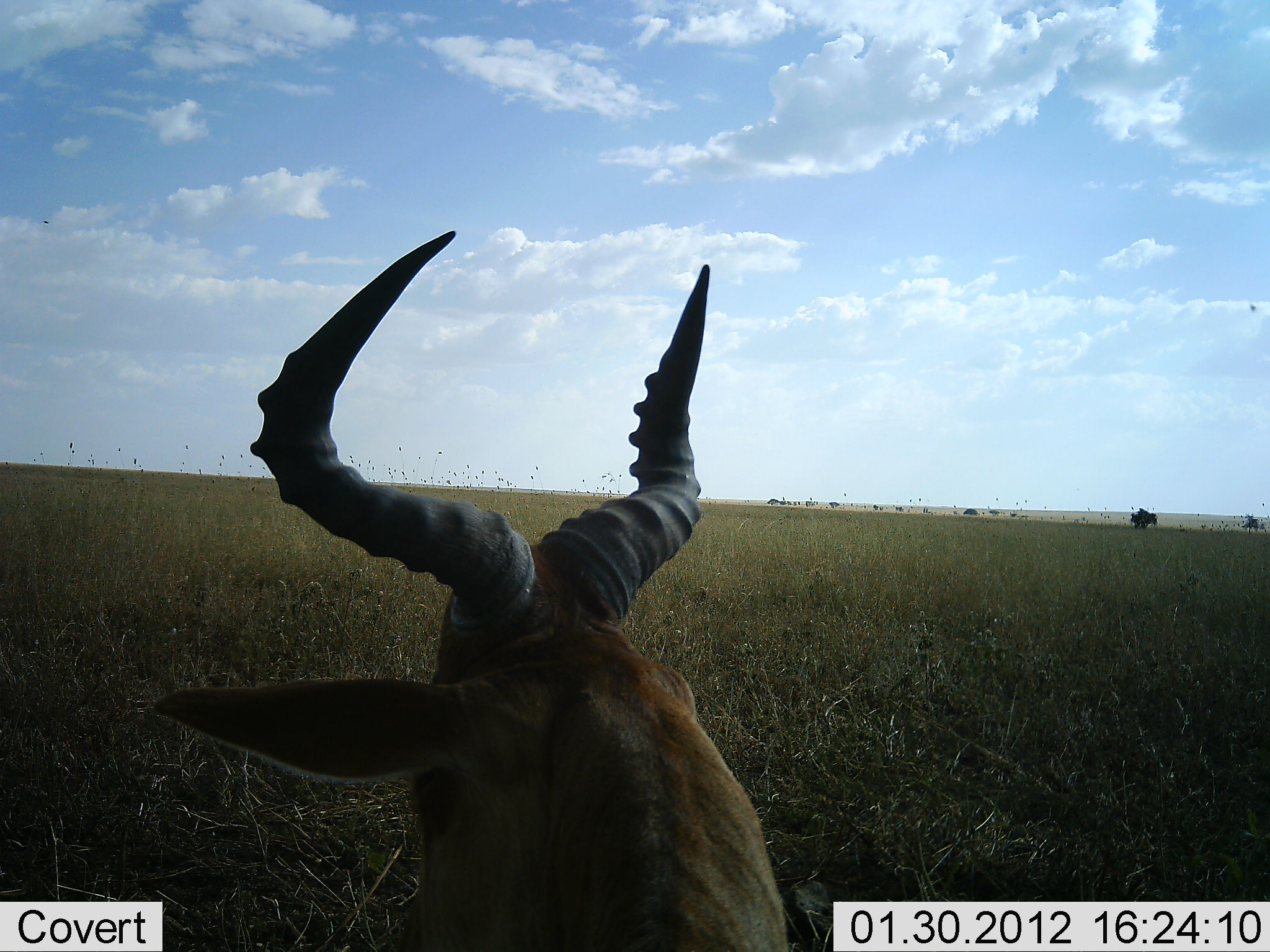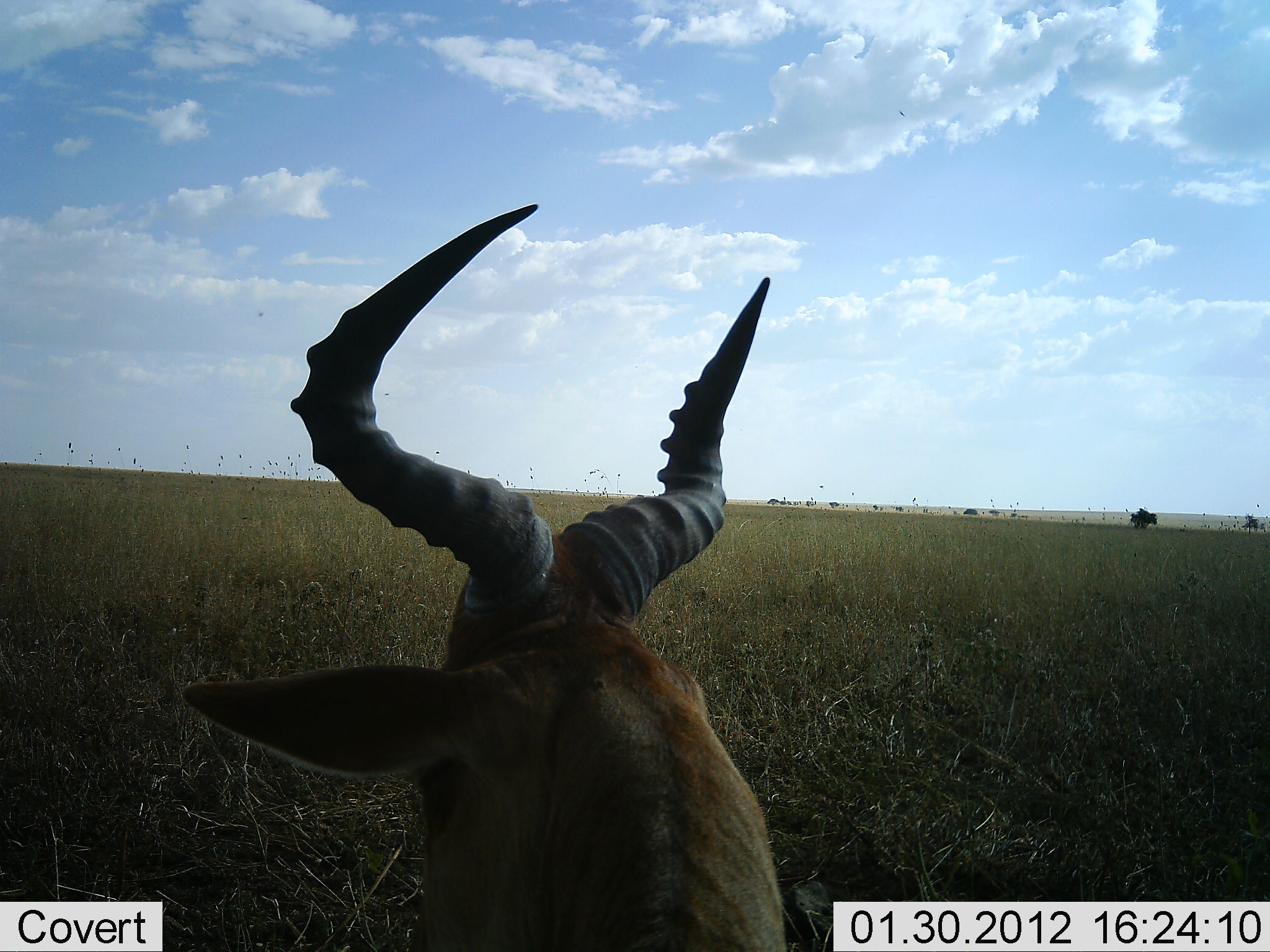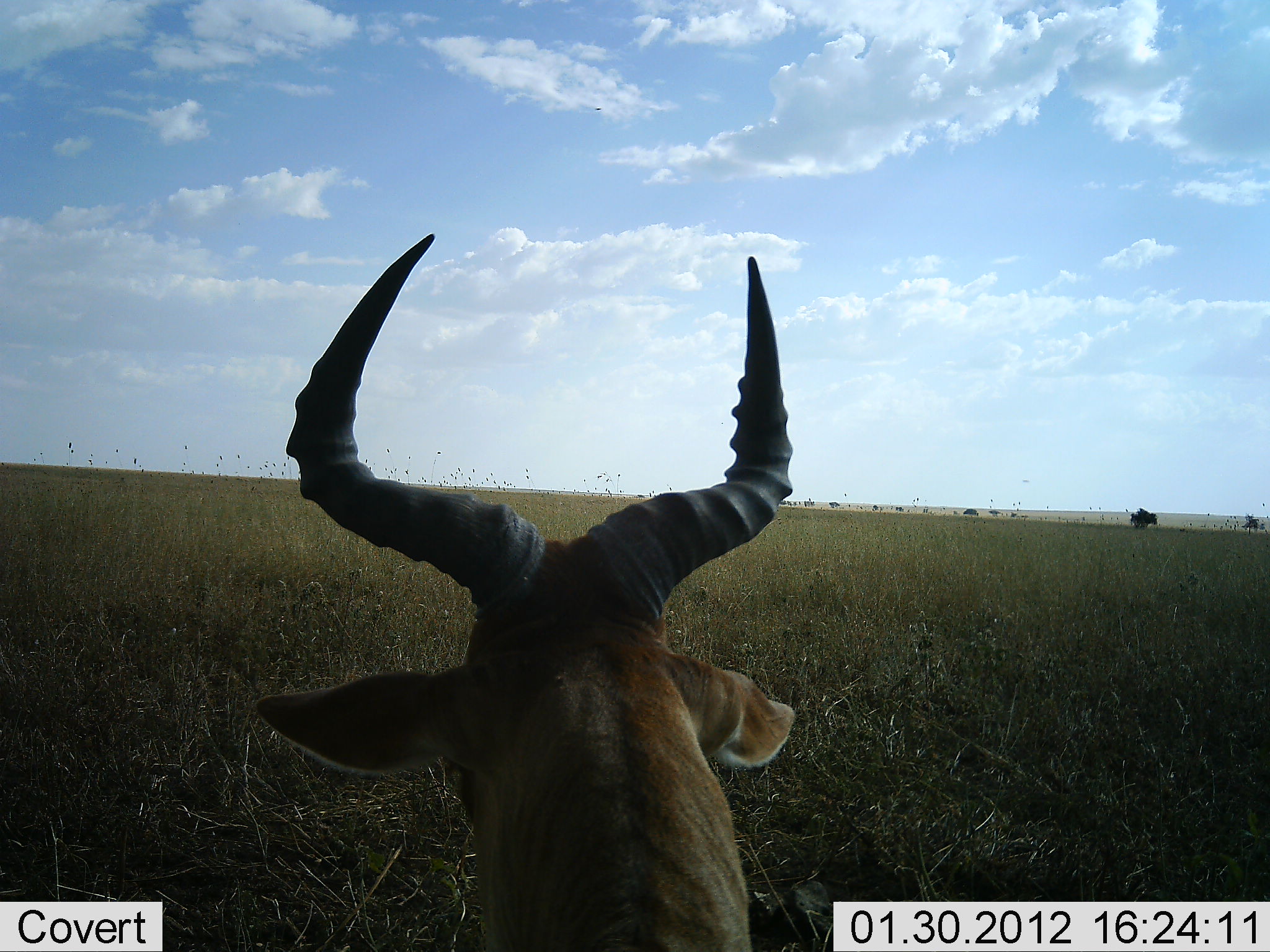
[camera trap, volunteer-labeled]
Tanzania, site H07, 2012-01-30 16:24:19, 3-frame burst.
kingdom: Animalia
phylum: Chordata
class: Mammalia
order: Artiodactyla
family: Bovidae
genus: Alcelaphus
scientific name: Alcelaphus buselaphus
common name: hartebeest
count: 1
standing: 32%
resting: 68%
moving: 0%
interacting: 0%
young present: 0%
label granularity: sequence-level